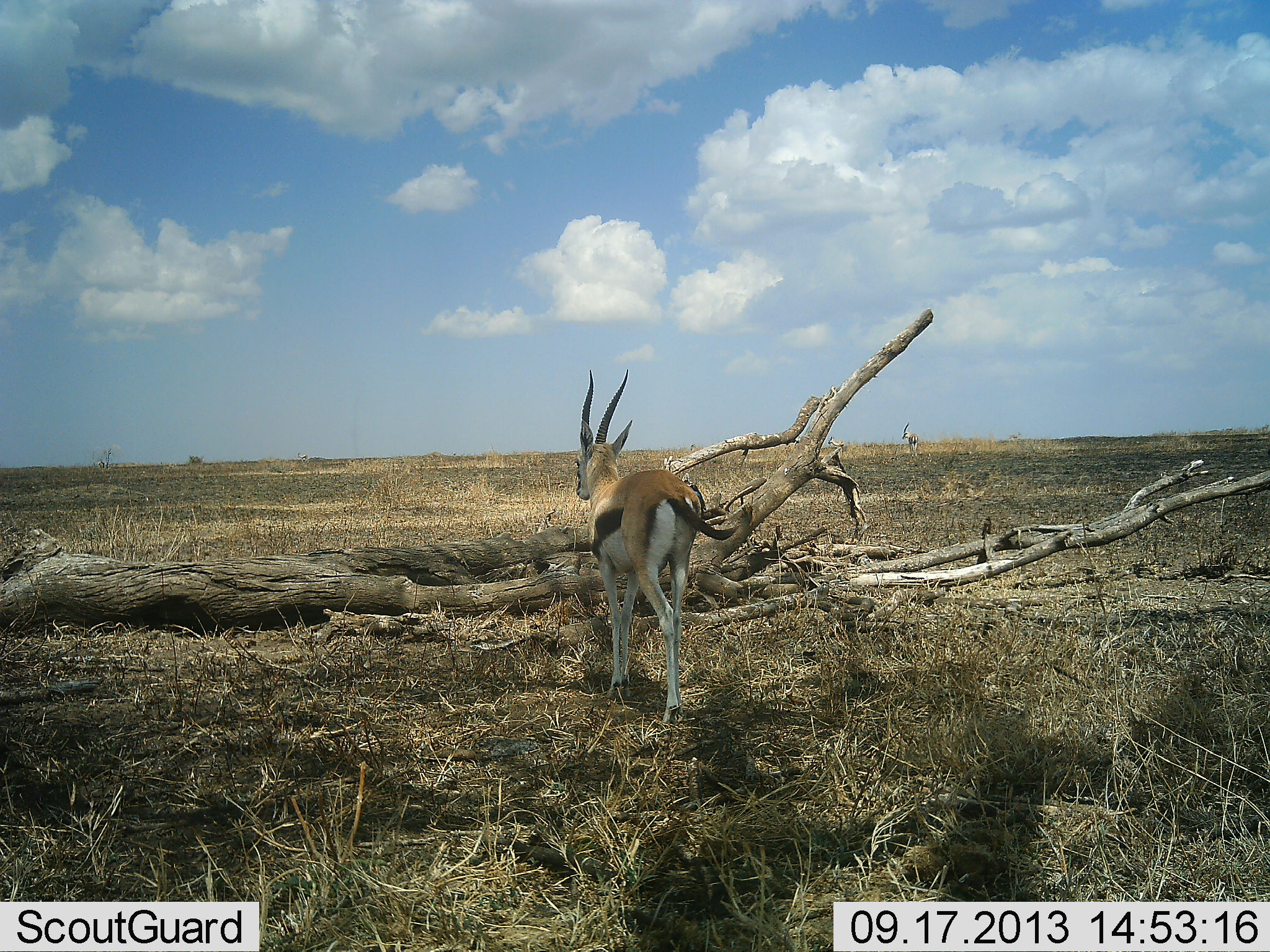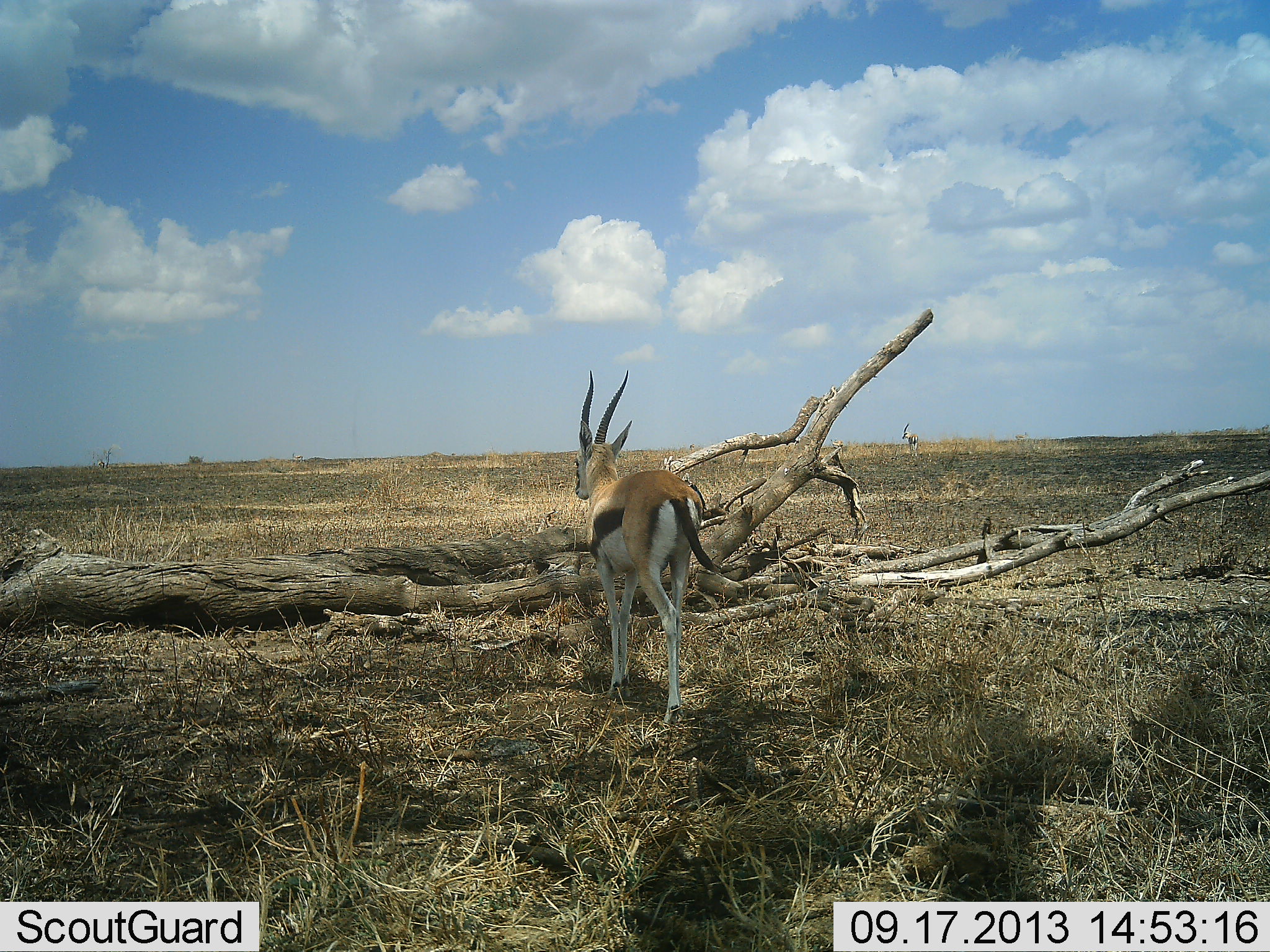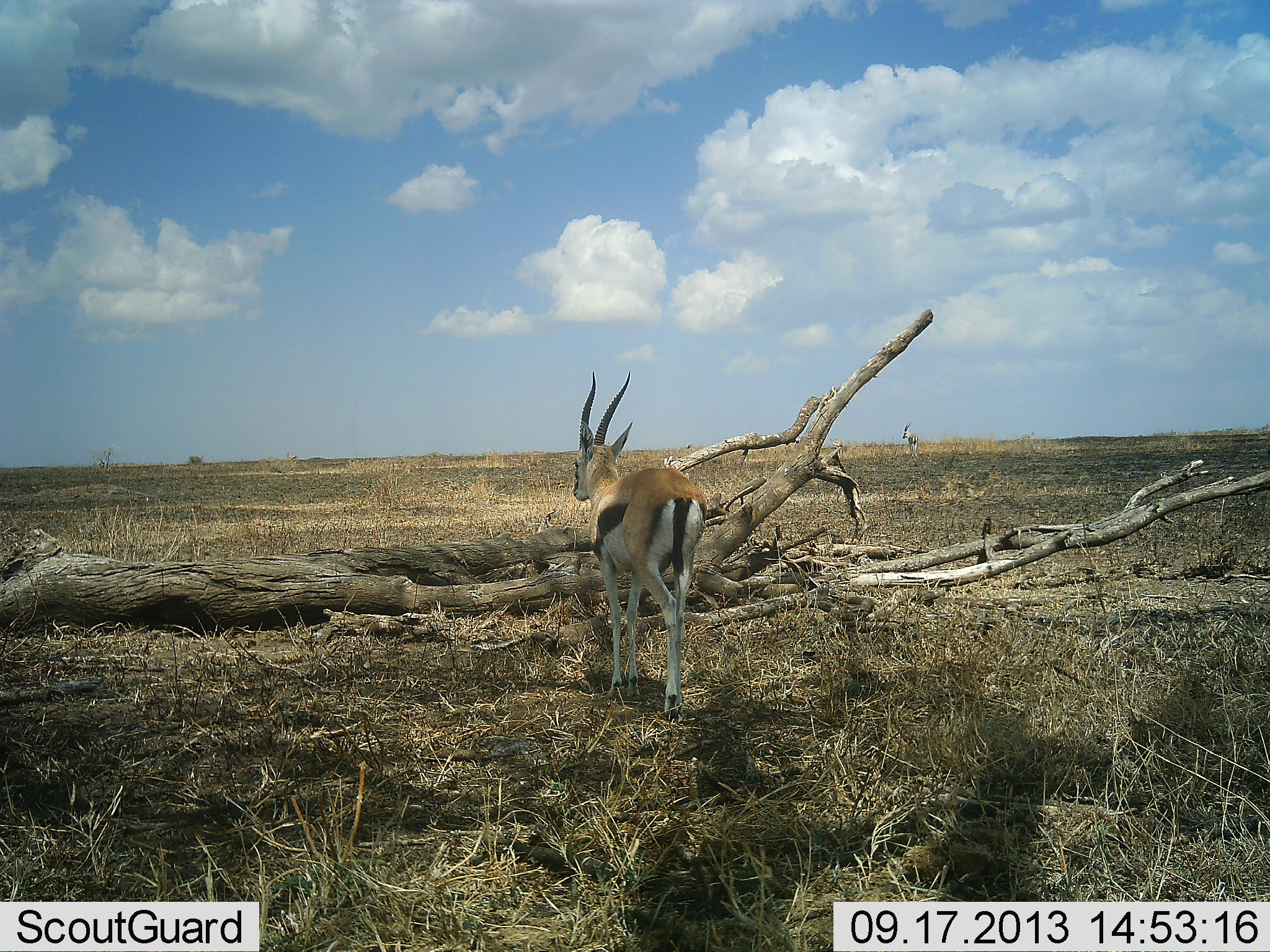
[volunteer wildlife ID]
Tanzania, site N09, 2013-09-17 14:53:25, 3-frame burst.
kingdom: Animalia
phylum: Chordata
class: Mammalia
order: Artiodactyla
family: Bovidae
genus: Eudorcas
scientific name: Eudorcas thomsonii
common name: thomson's gazelle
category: gazellethomsons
Gazellethomsons (thomson's gazelle) (Eudorcas thomsonii), count 1. Behavior (volunteer vote fractions): standing 82%, resting 0%, moving 18%, interacting 0%. Young present (vote fraction): 0%. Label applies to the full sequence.